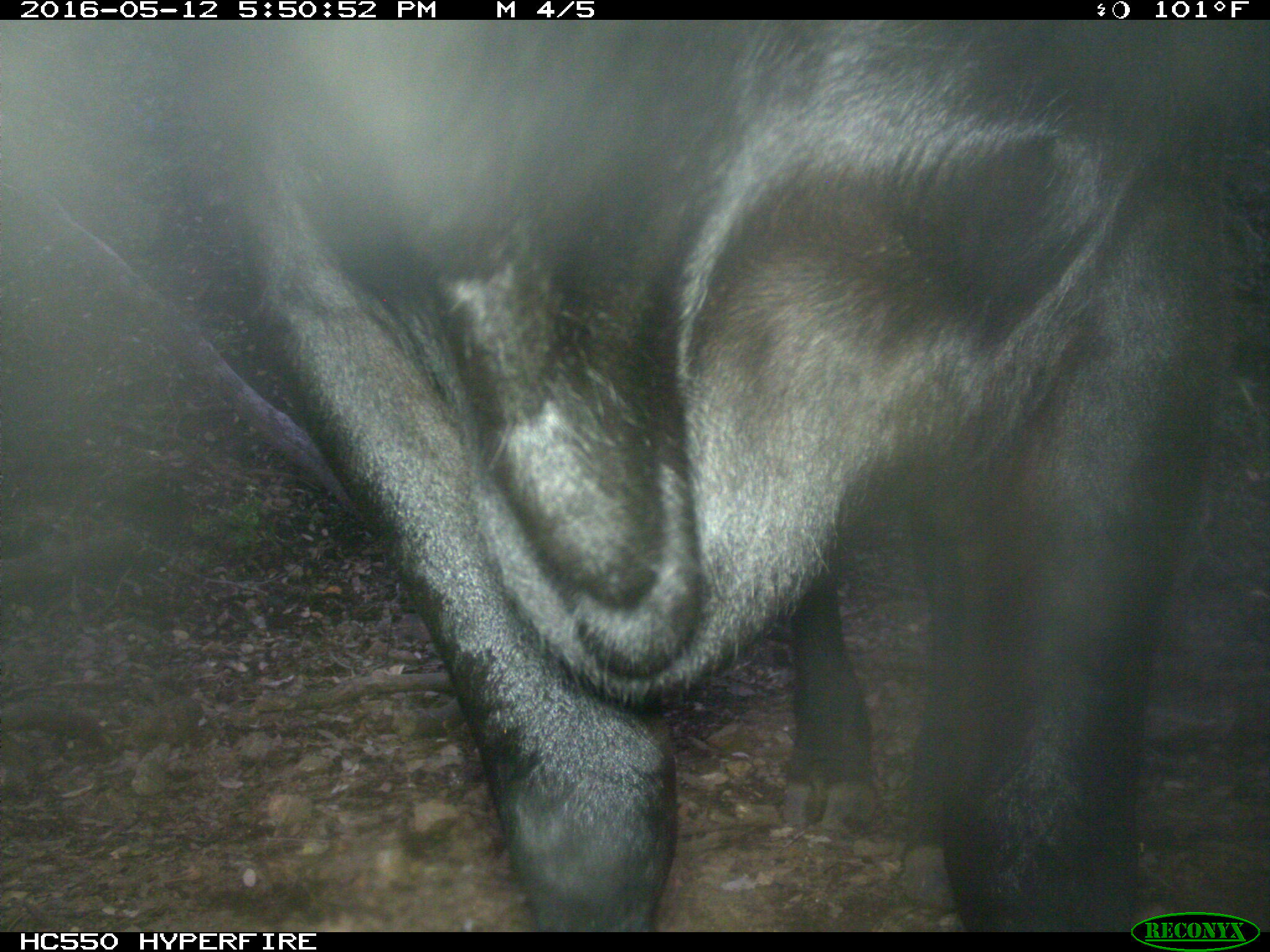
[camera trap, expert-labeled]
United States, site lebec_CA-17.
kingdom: Animalia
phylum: Chordata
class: Mammalia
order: Artiodactyla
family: Bovidae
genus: Bos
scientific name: Bos taurus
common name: domestic cow